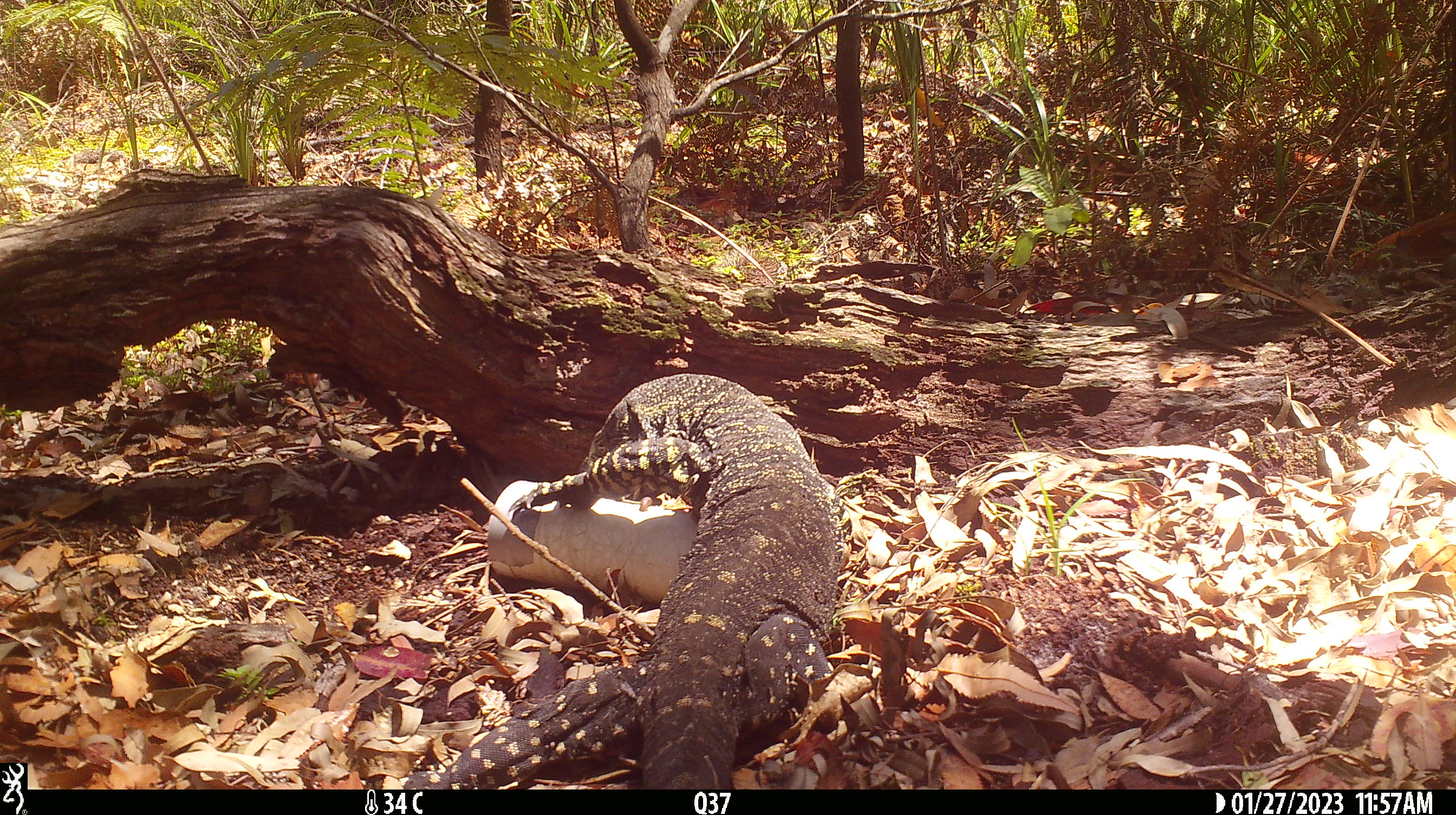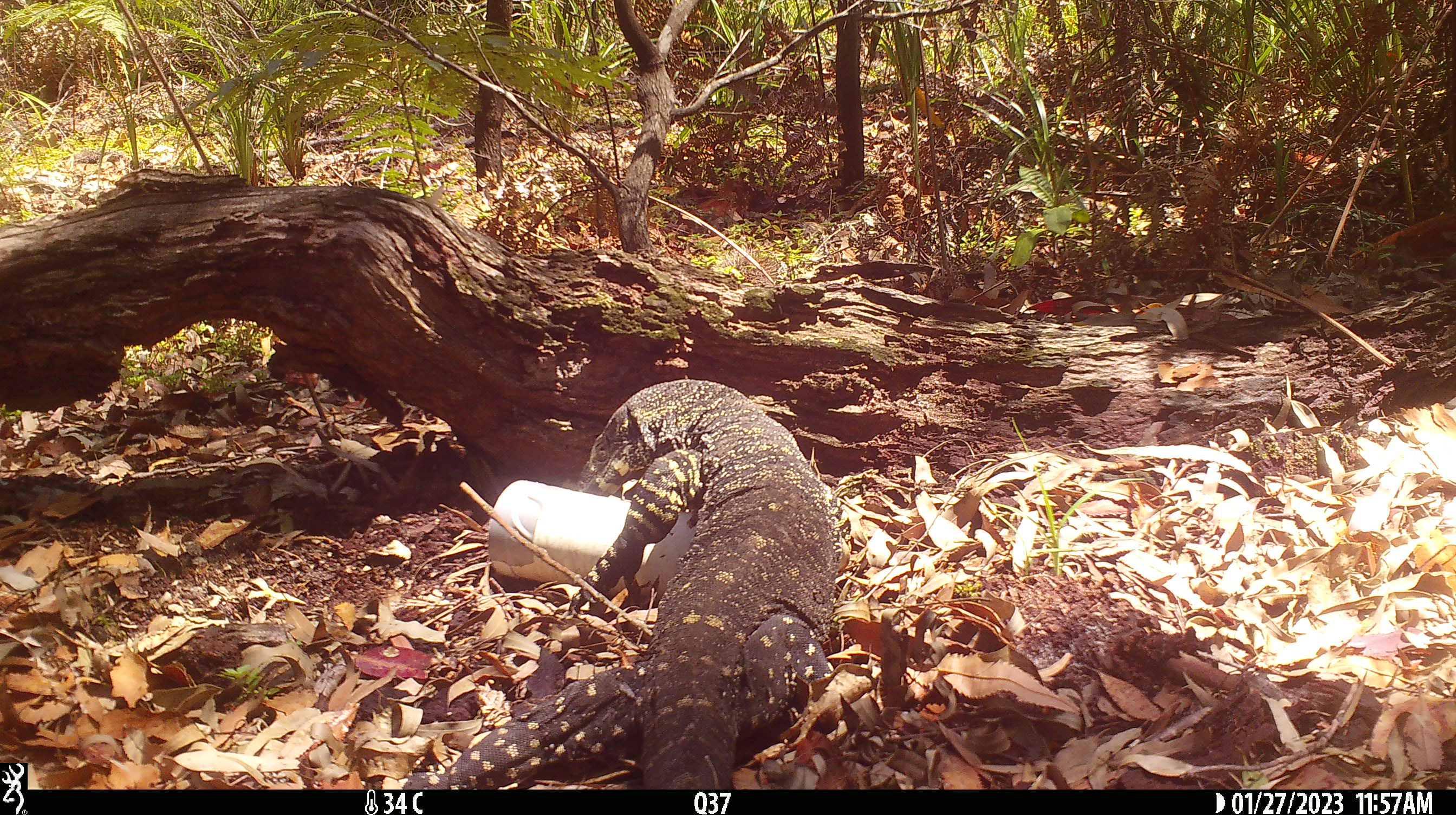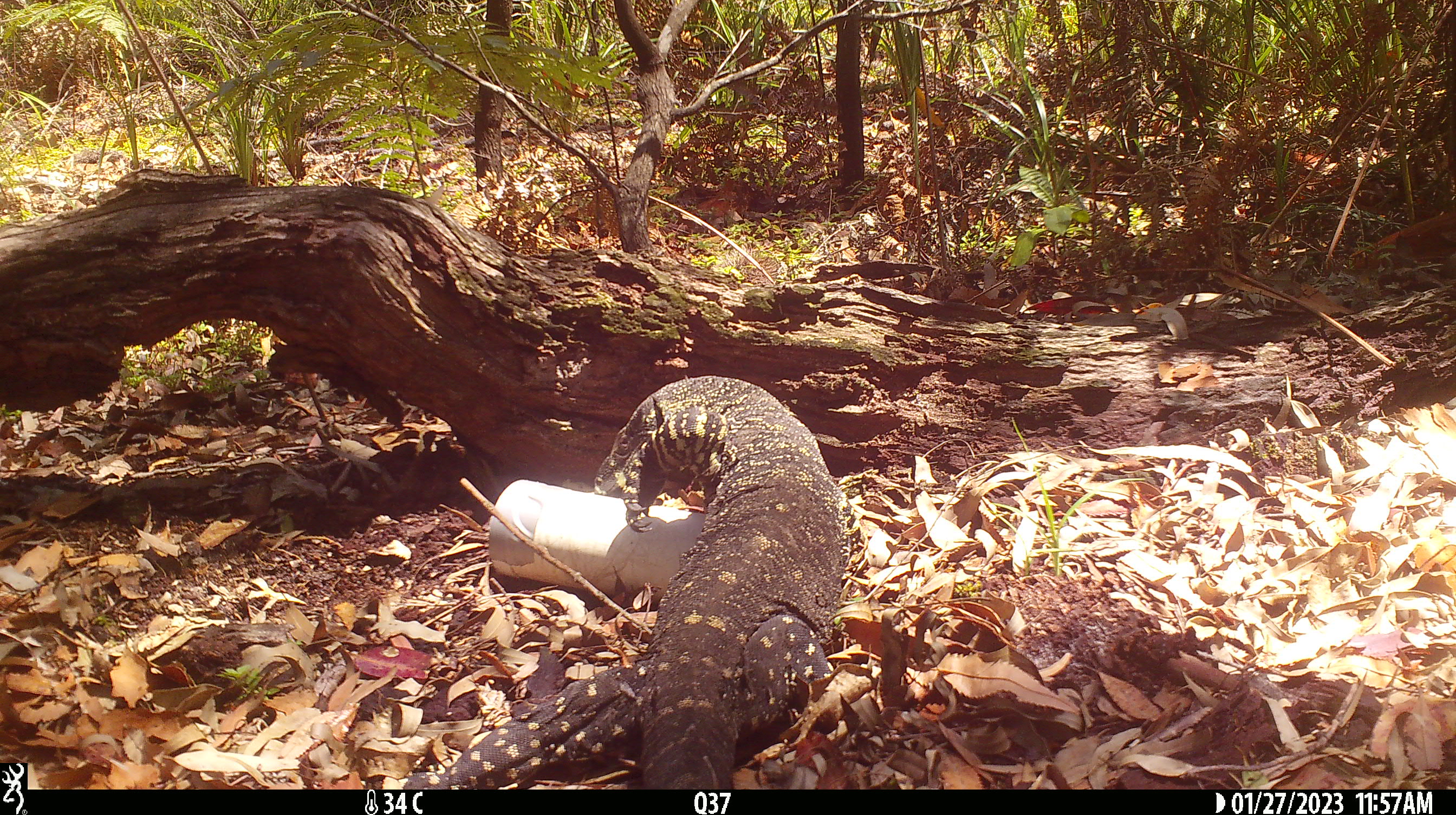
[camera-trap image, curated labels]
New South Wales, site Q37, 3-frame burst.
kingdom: Animalia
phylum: Chordata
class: Reptilia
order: Squamata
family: Varanidae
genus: Varanus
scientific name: Varanus varius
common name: lace monitor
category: goanna